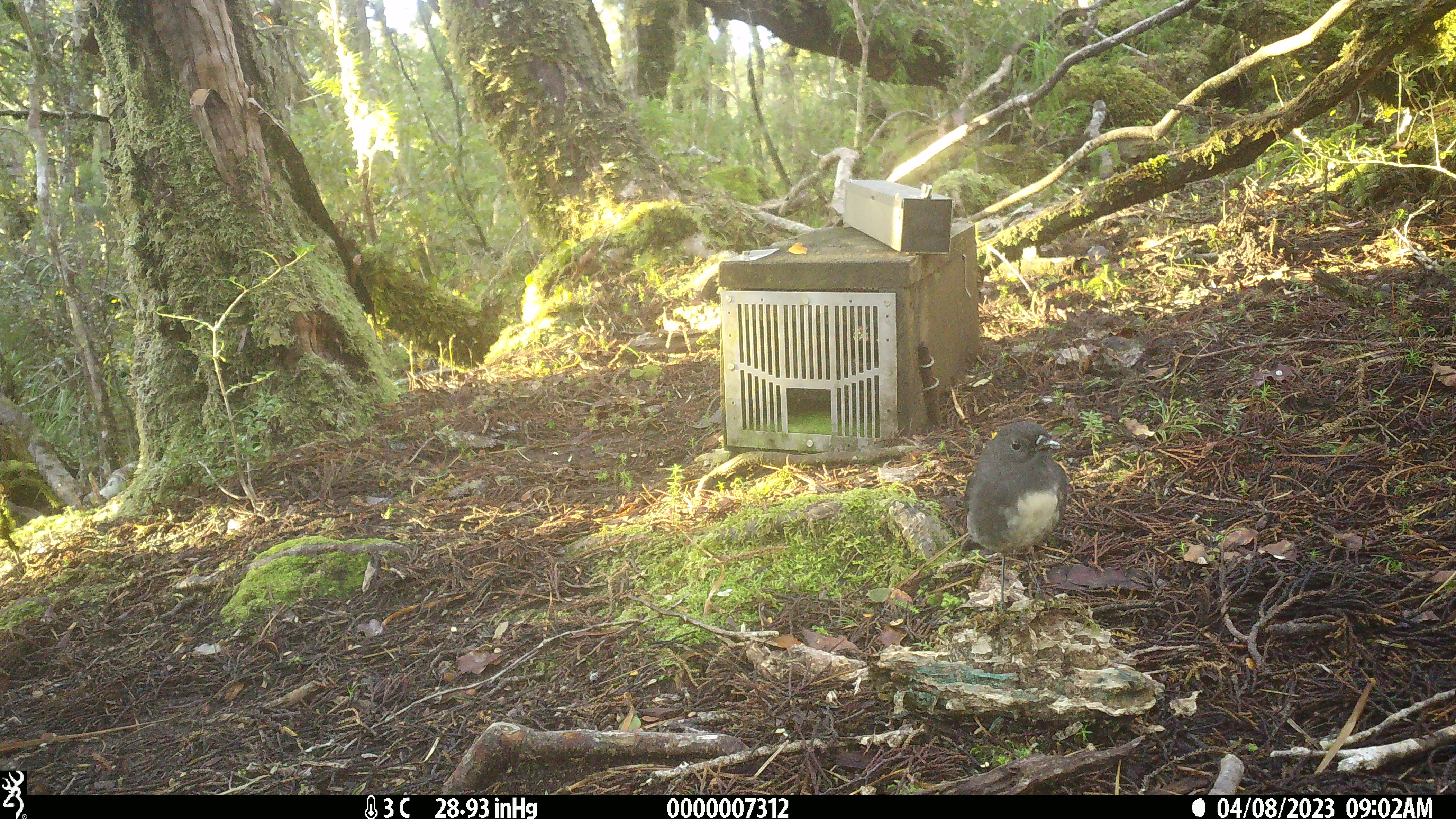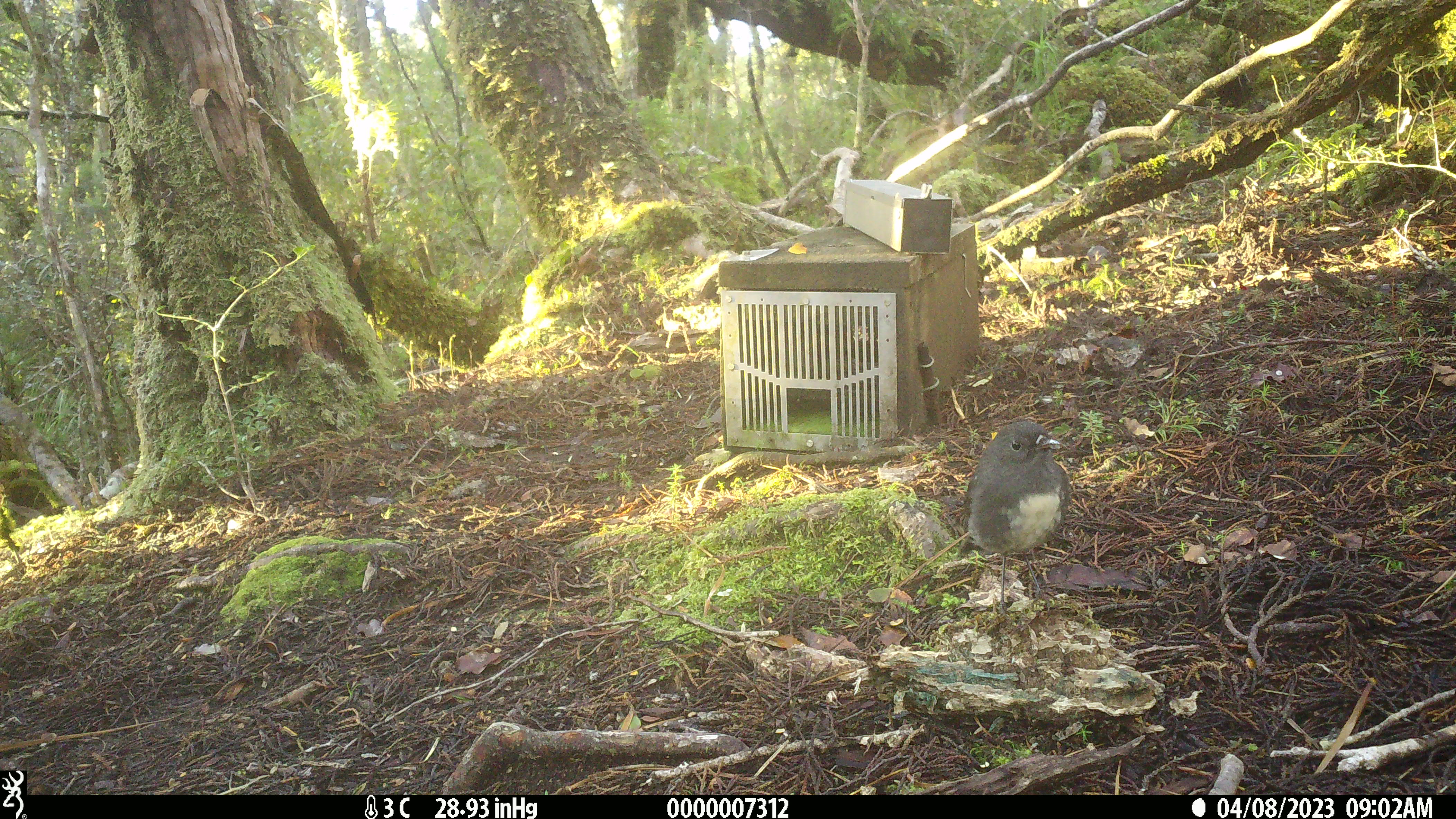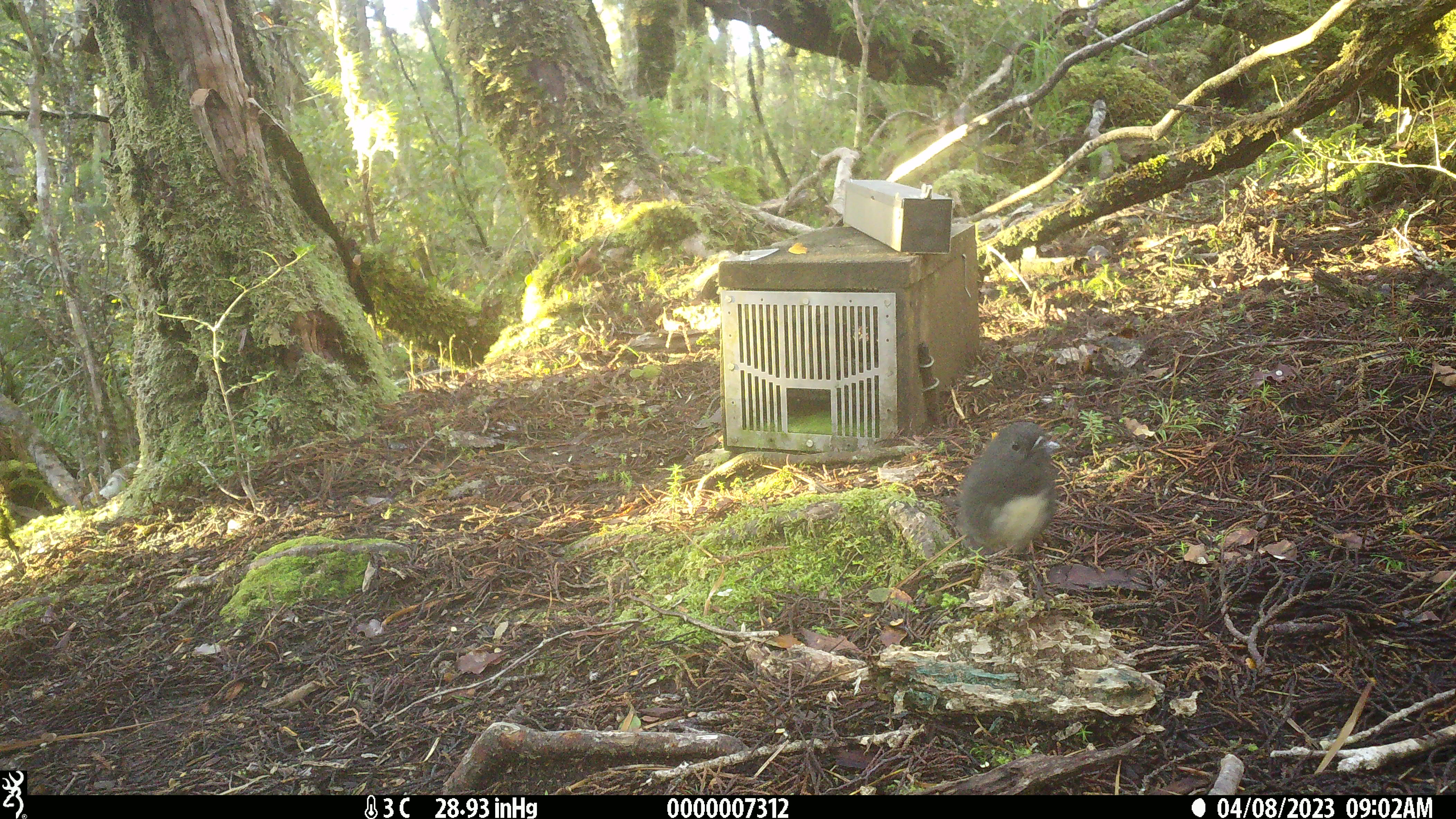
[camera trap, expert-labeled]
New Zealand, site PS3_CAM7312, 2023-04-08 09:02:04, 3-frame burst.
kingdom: Animalia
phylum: Chordata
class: Aves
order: Passeriformes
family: Petroicidae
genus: Petroica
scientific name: Petroica australis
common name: new zealand robin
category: robin